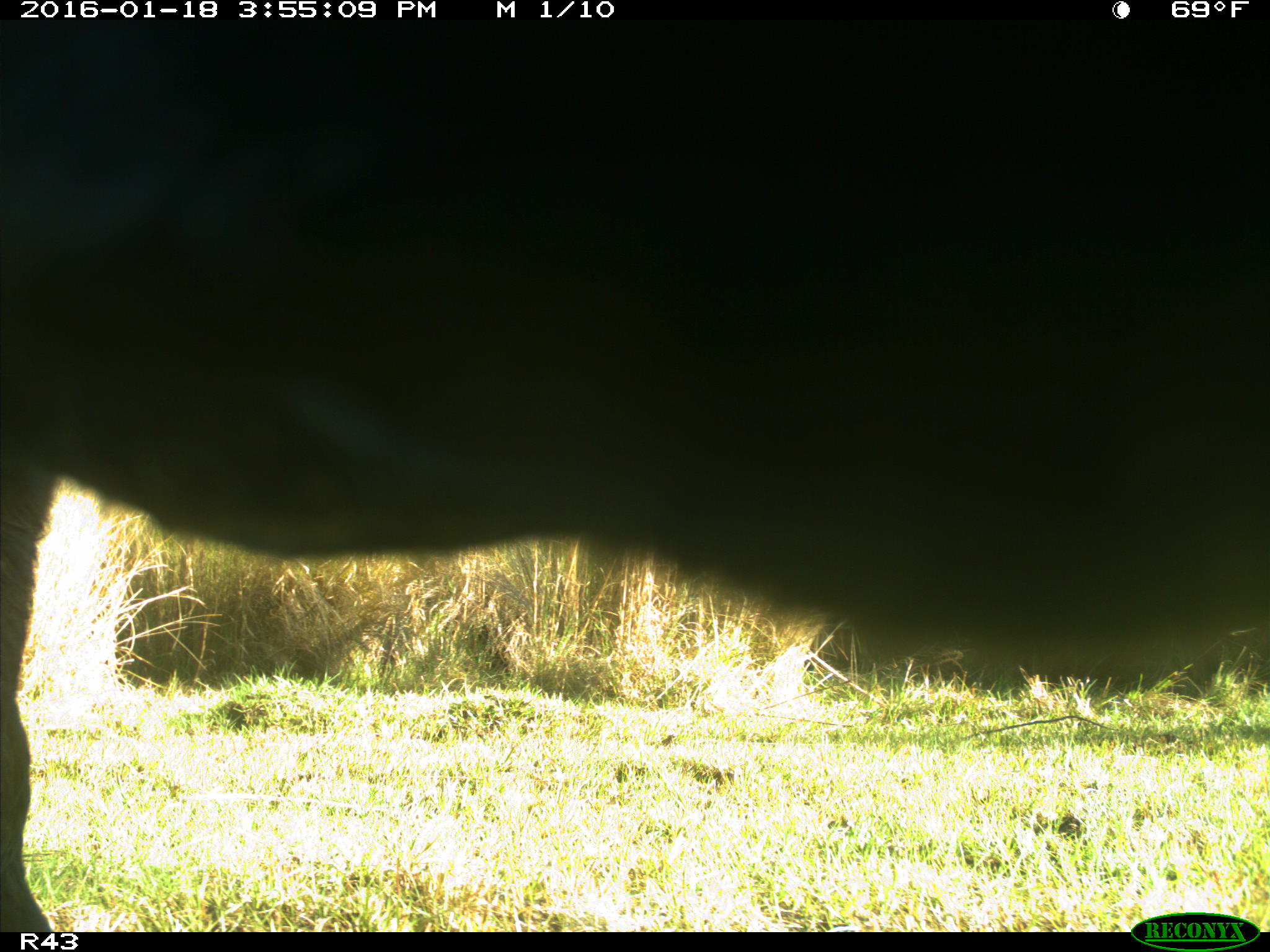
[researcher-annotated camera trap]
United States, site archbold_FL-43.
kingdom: Animalia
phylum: Chordata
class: Mammalia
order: Artiodactyla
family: Bovidae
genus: Bos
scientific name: Bos taurus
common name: domestic cow